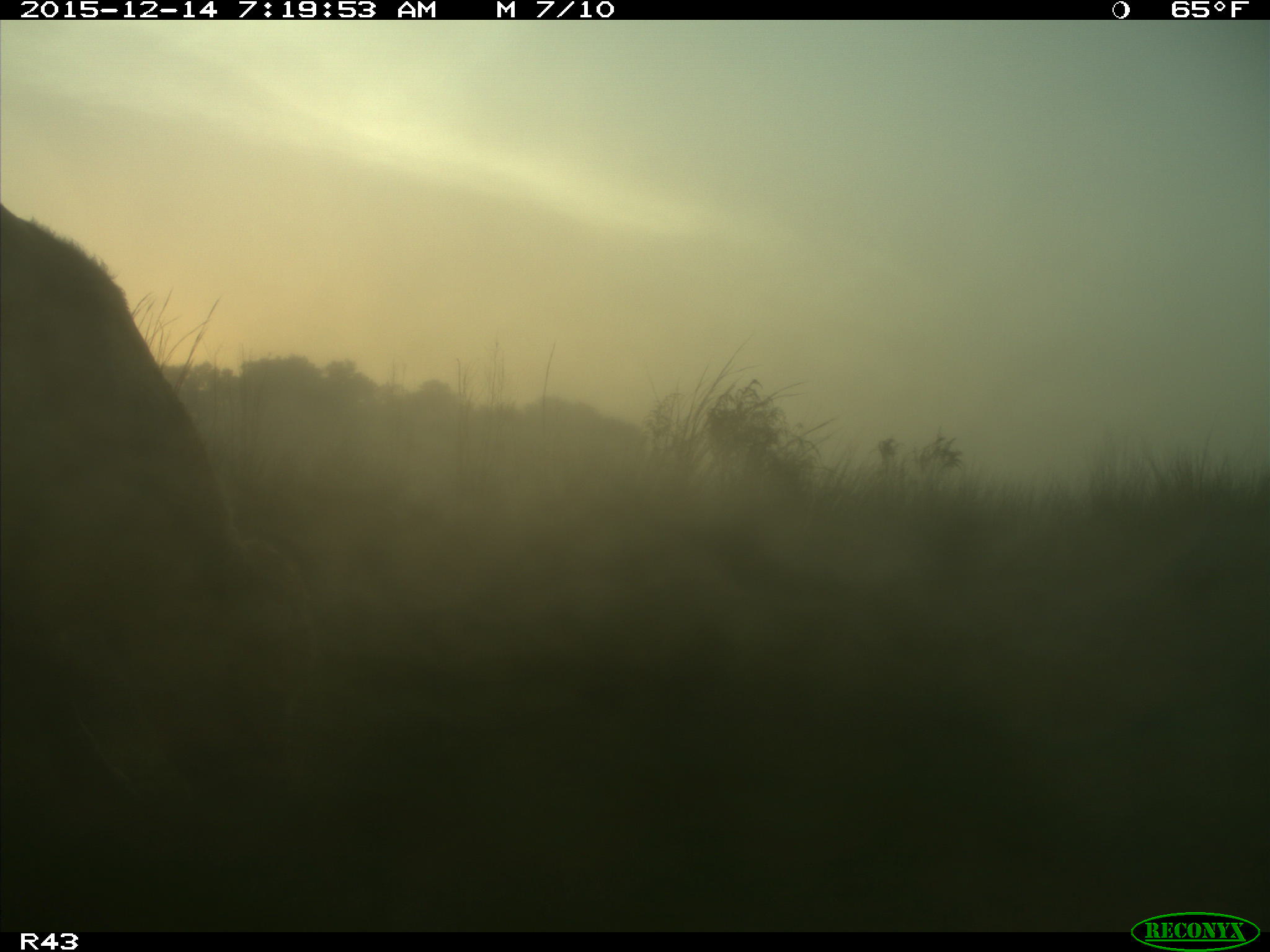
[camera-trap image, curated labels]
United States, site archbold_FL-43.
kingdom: Animalia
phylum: Chordata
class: Mammalia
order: Artiodactyla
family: Bovidae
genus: Bos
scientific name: Bos taurus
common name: domestic cow